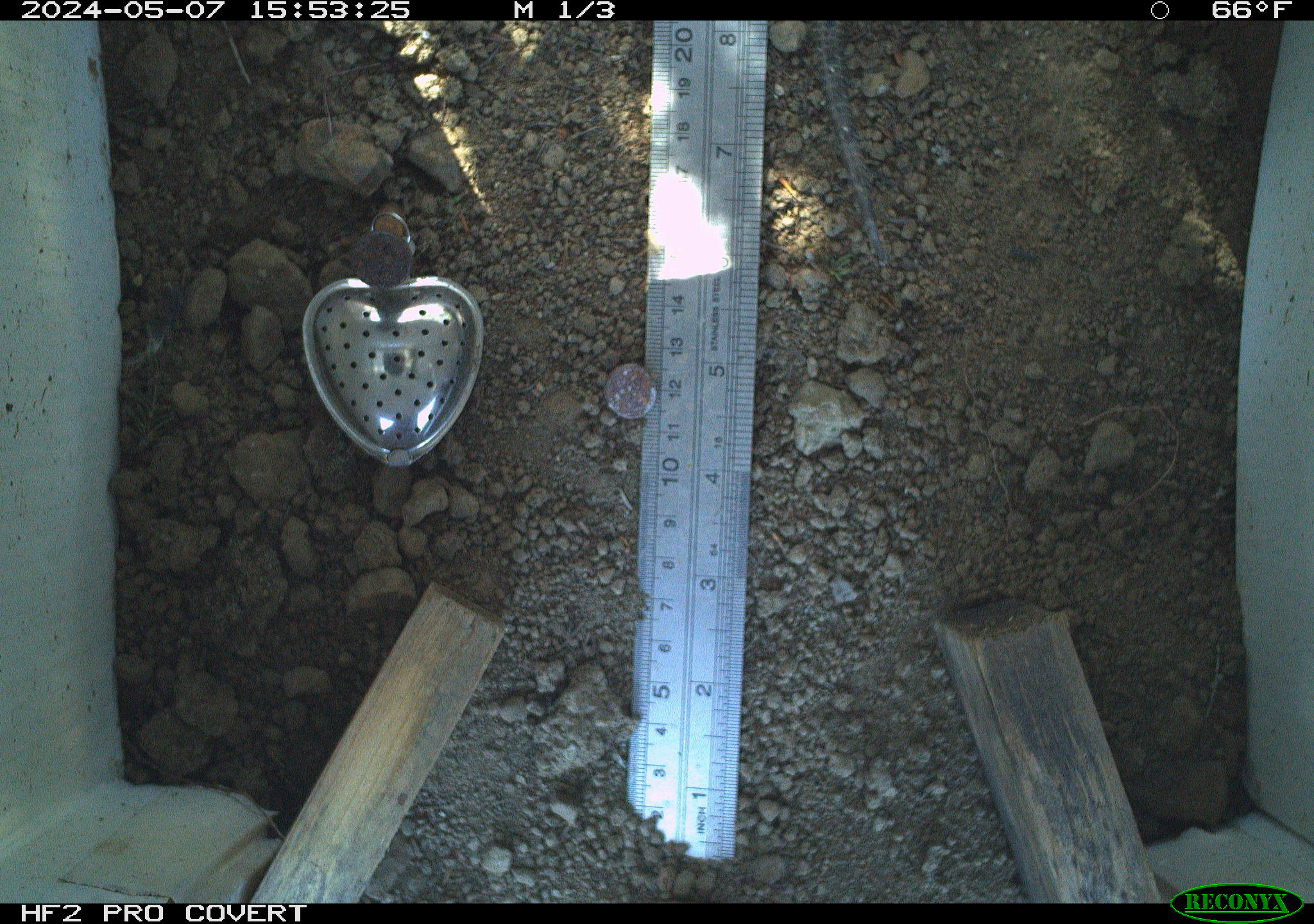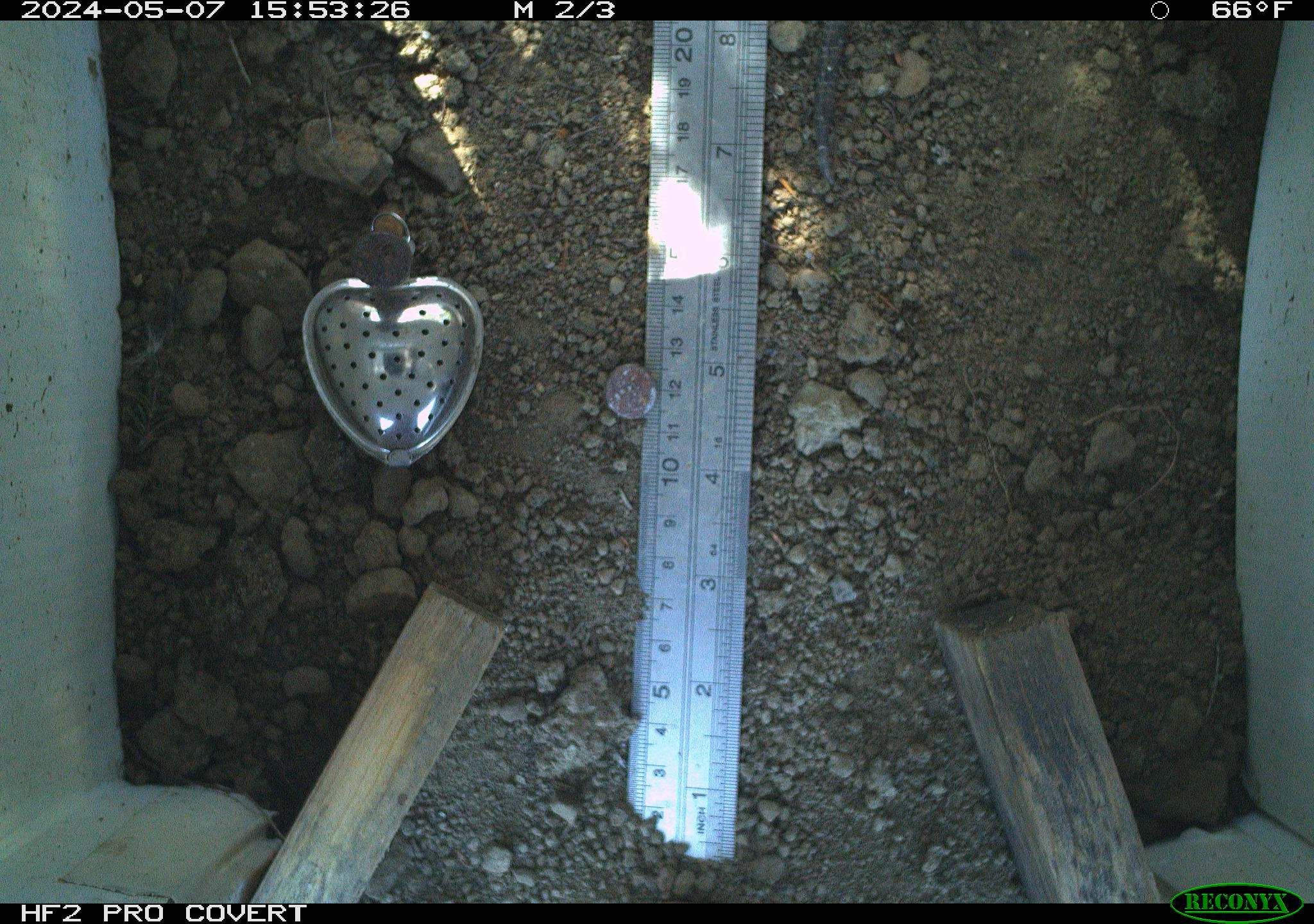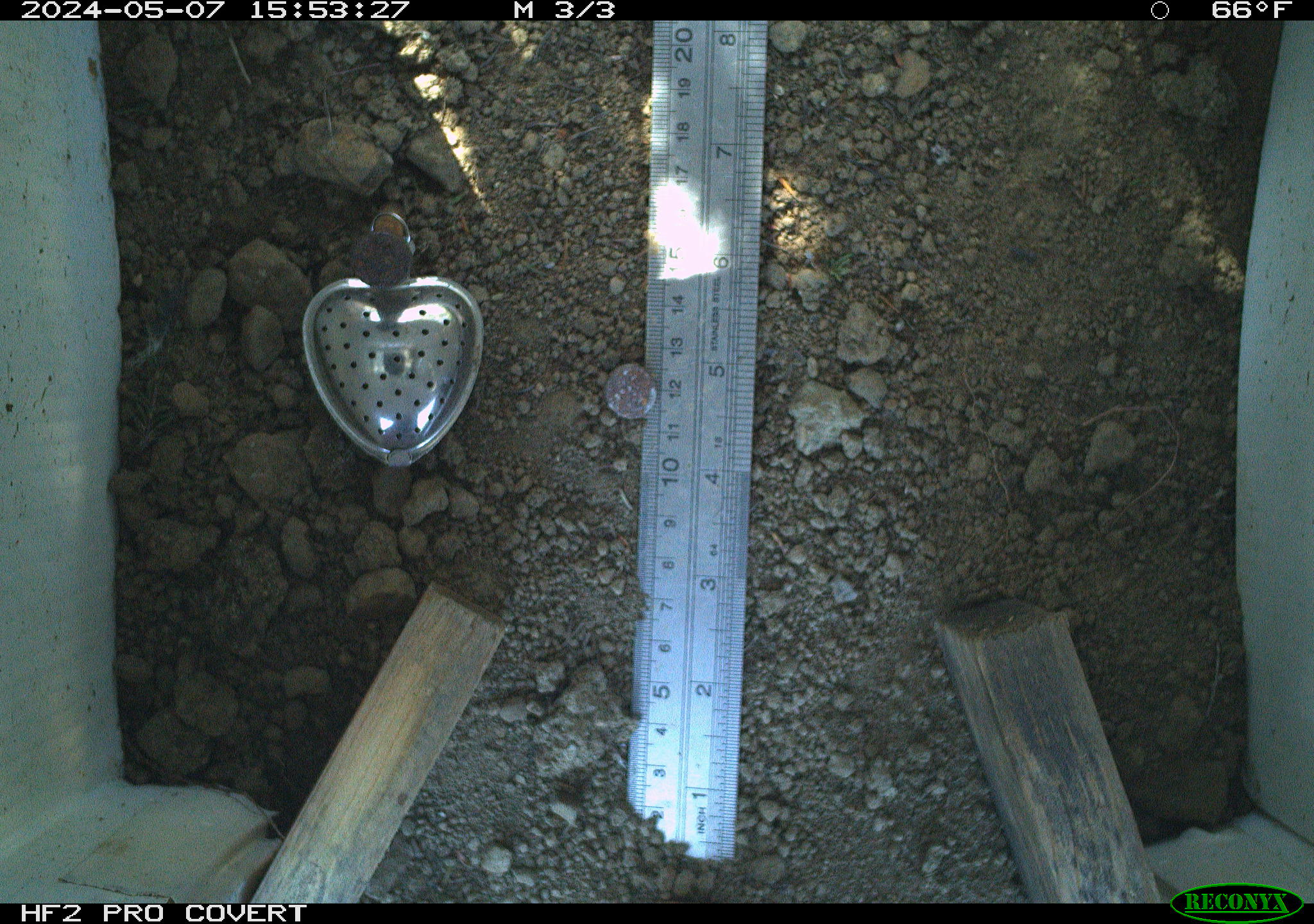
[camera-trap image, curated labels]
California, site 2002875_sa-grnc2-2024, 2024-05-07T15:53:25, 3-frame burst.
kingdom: Animalia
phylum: Chordata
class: Reptilia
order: Squamata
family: Phrynosomatidae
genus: Sceloporus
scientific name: Sceloporus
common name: spiny lizards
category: sceloporus species